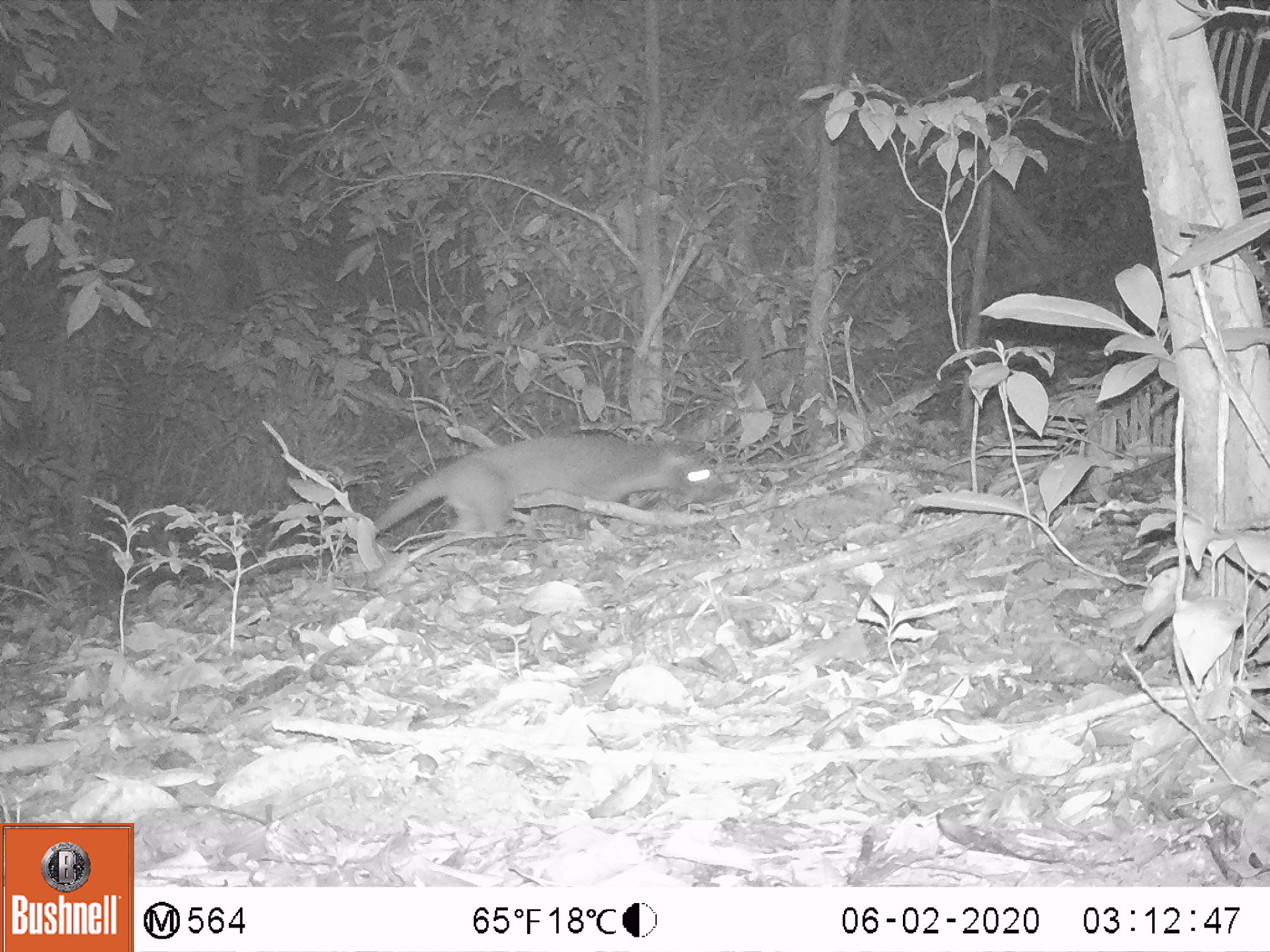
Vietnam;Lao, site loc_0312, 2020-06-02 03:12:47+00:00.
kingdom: Animalia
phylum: Chordata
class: Mammalia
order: Carnivora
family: Viverridae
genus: Paguma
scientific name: Paguma larvata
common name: masked palm civet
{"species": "masked palm civet (Paguma larvata)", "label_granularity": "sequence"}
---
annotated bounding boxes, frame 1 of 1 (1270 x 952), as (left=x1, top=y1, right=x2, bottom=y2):
masked palm civet: (left=373, top=432, right=726, bottom=546)